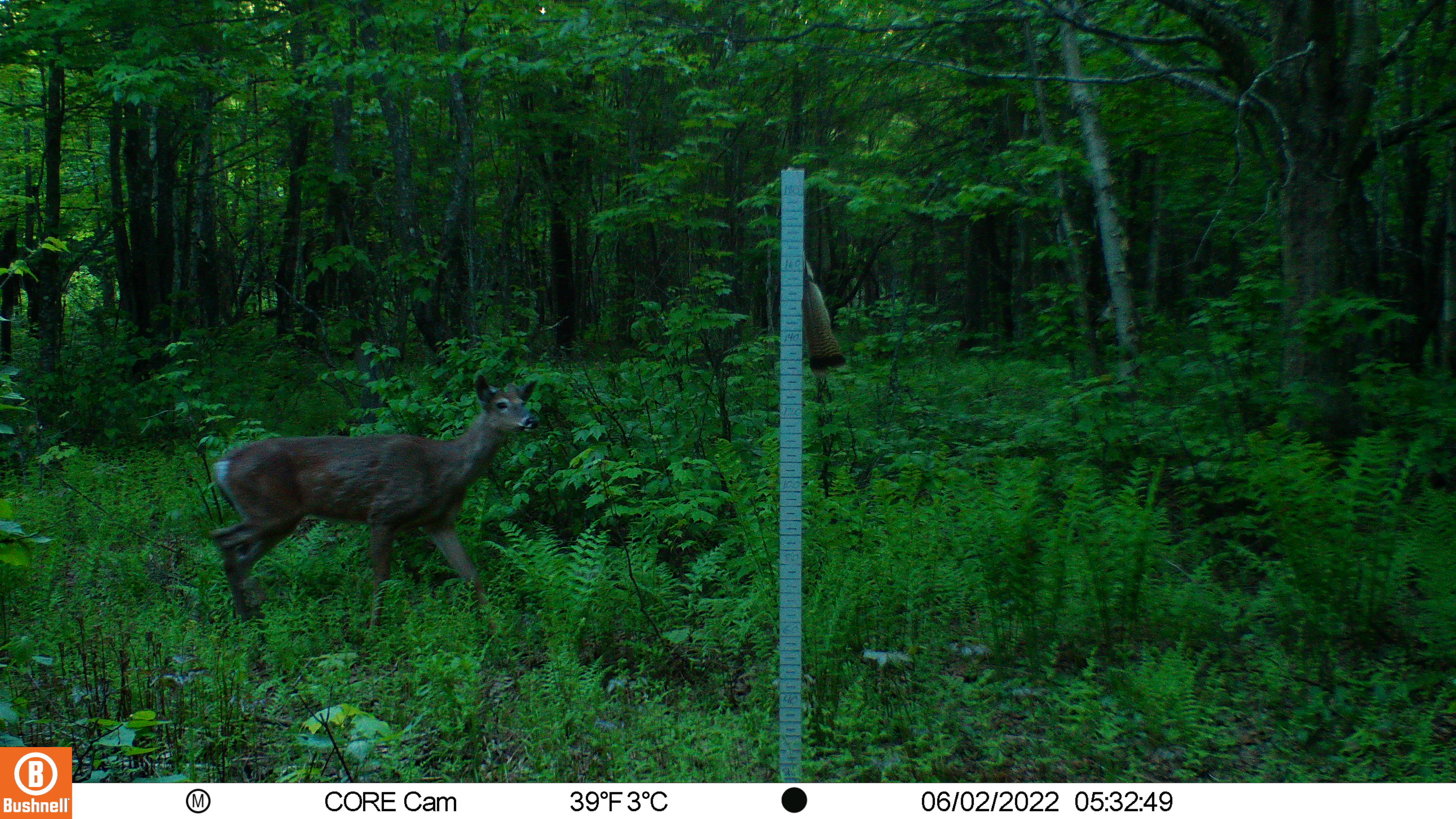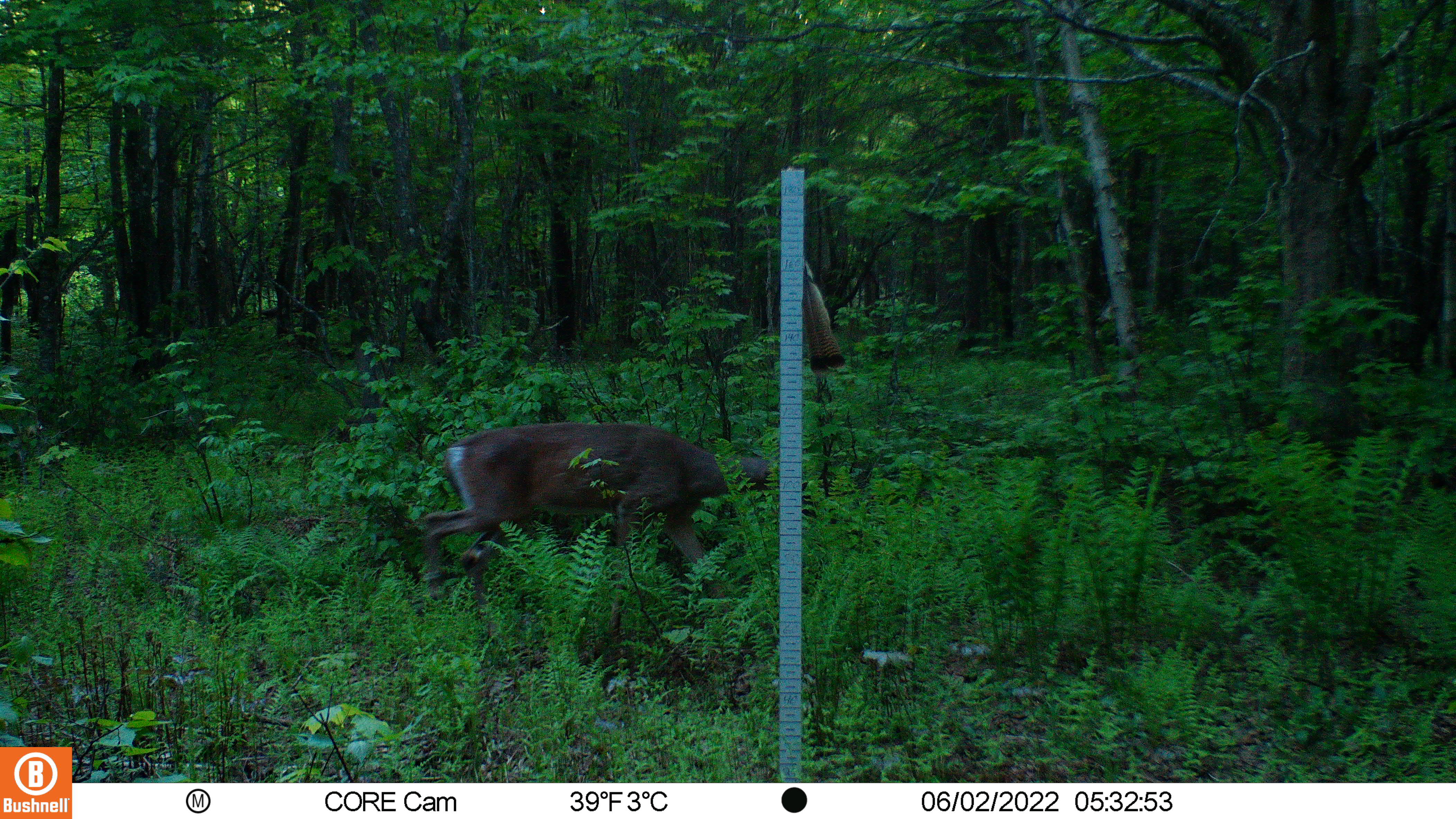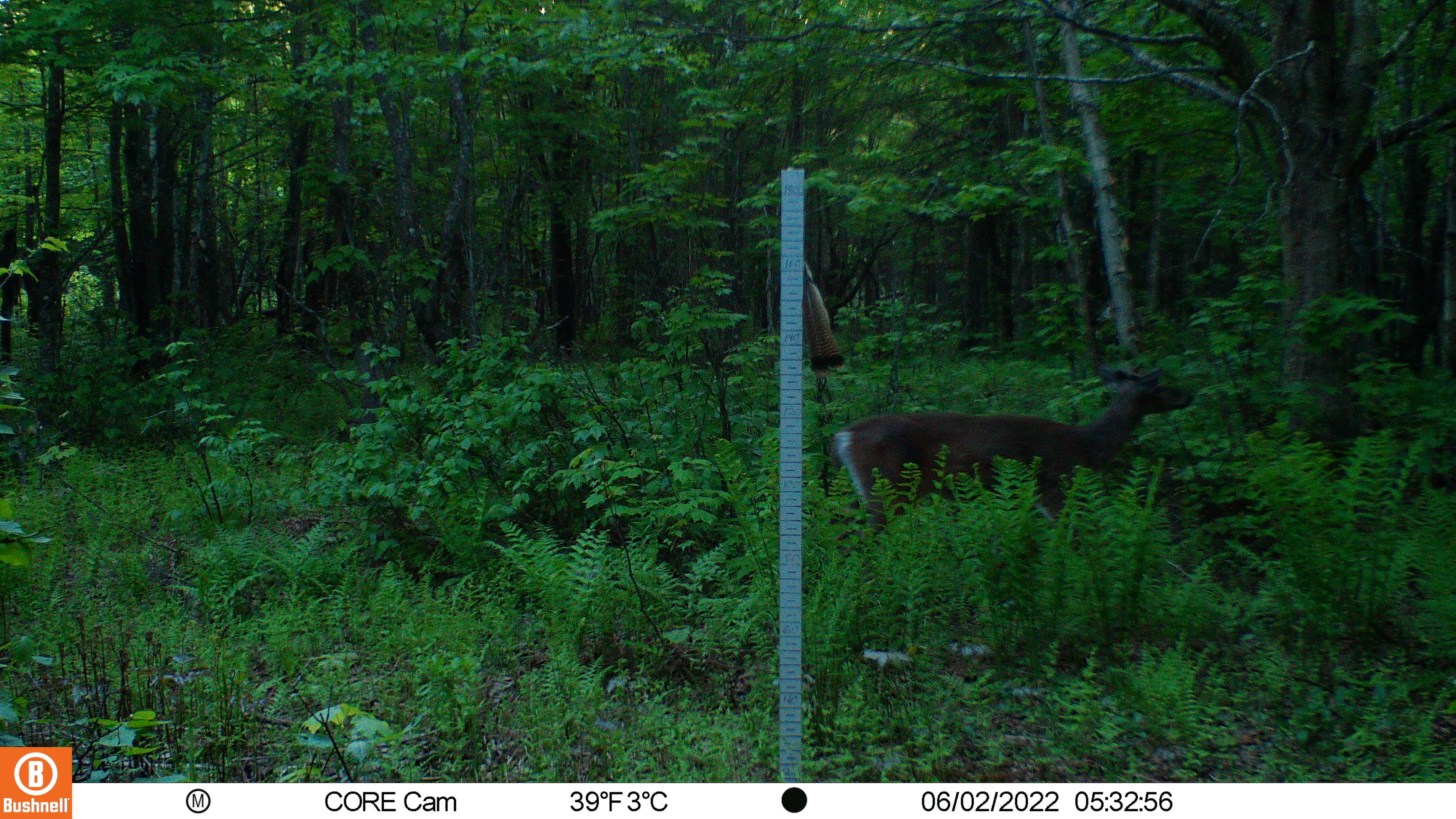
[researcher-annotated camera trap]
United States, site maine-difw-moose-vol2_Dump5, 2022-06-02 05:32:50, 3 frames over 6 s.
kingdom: Animalia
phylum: Chordata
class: Mammalia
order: Artiodactyla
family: Cervidae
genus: Odocoileus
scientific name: Odocoileus virginianus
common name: white-tailed deer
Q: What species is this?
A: White-tailed deer (Odocoileus virginianus).